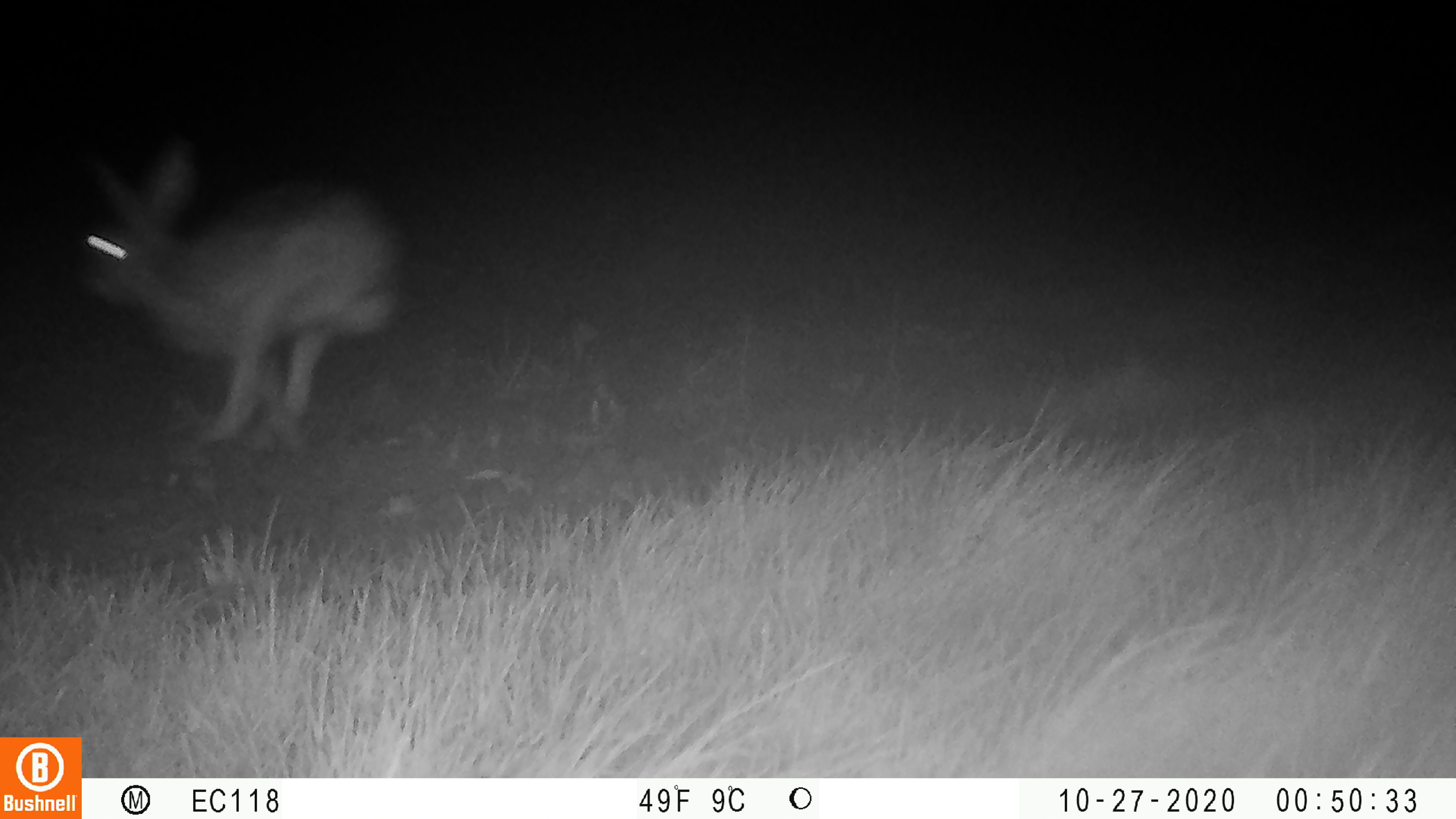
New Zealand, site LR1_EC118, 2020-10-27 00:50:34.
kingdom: Animalia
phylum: Chordata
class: Mammalia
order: Lagomorpha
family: Leporidae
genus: Lepus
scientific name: Lepus europaeus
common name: brown hare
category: hare